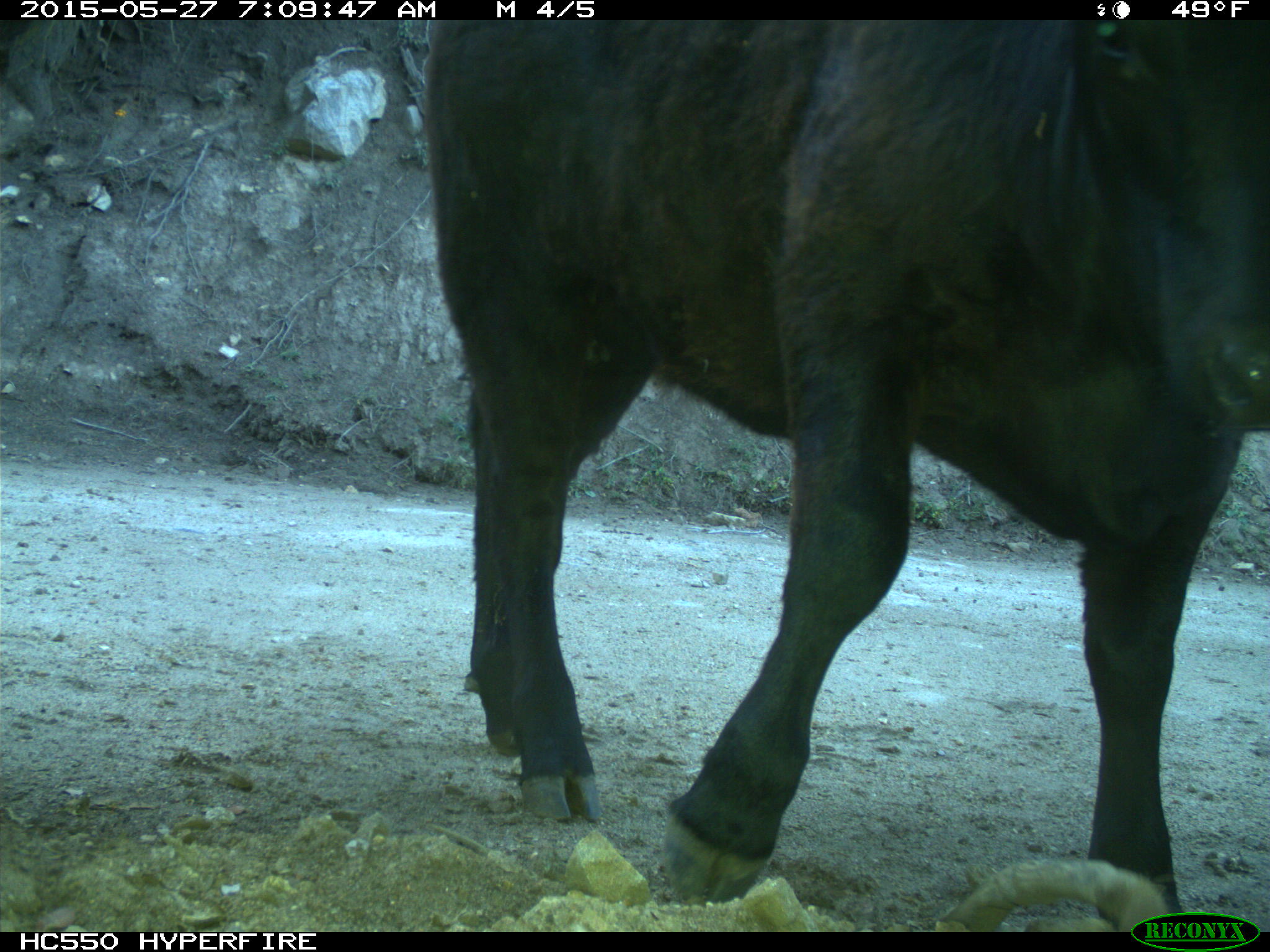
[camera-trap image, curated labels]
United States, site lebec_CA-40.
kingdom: Animalia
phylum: Chordata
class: Mammalia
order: Artiodactyla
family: Bovidae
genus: Bos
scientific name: Bos taurus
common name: domestic cow